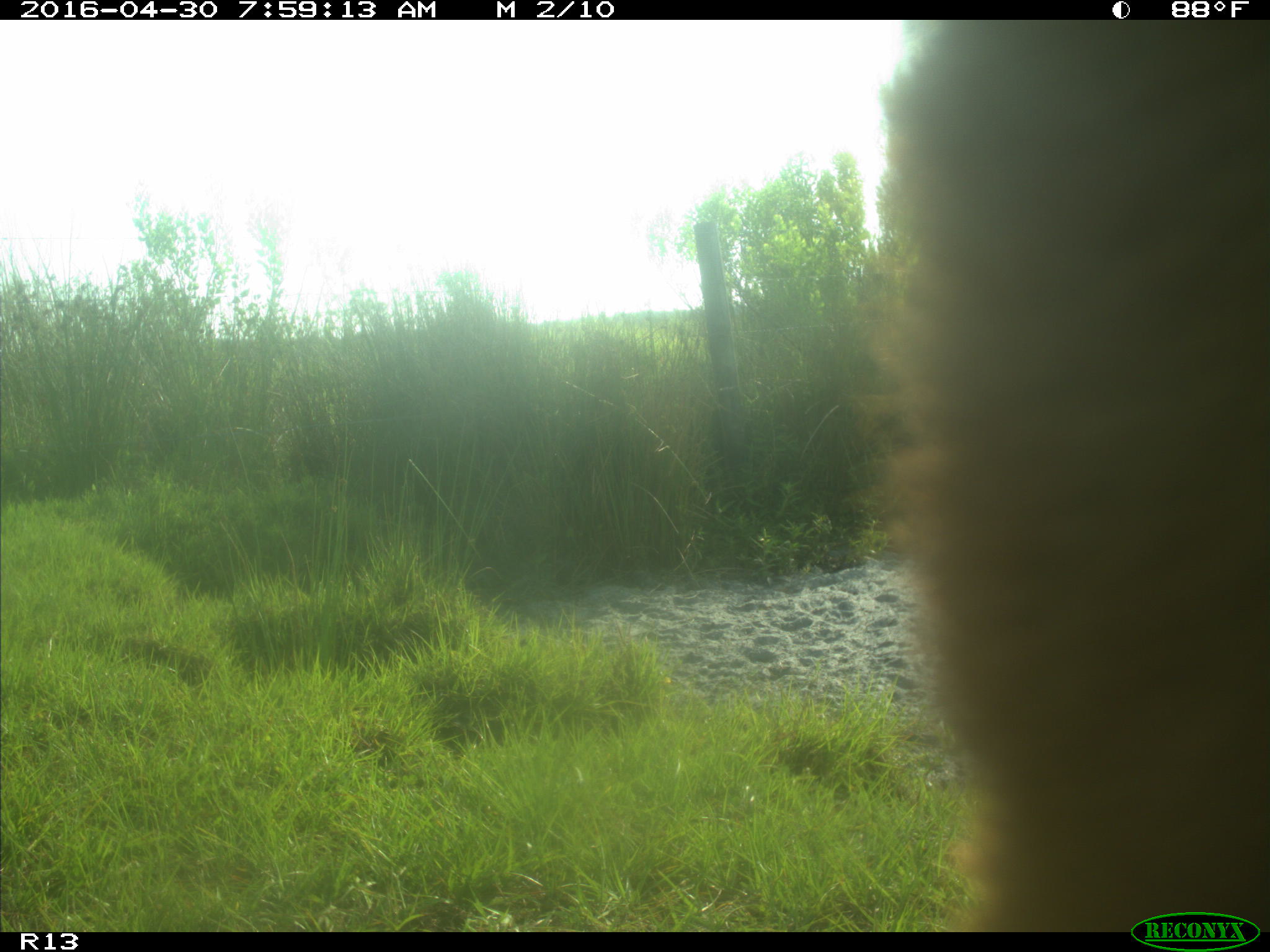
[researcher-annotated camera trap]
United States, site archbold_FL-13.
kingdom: Animalia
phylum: Chordata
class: Mammalia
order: Artiodactyla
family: Bovidae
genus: Bos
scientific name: Bos taurus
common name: domestic cow